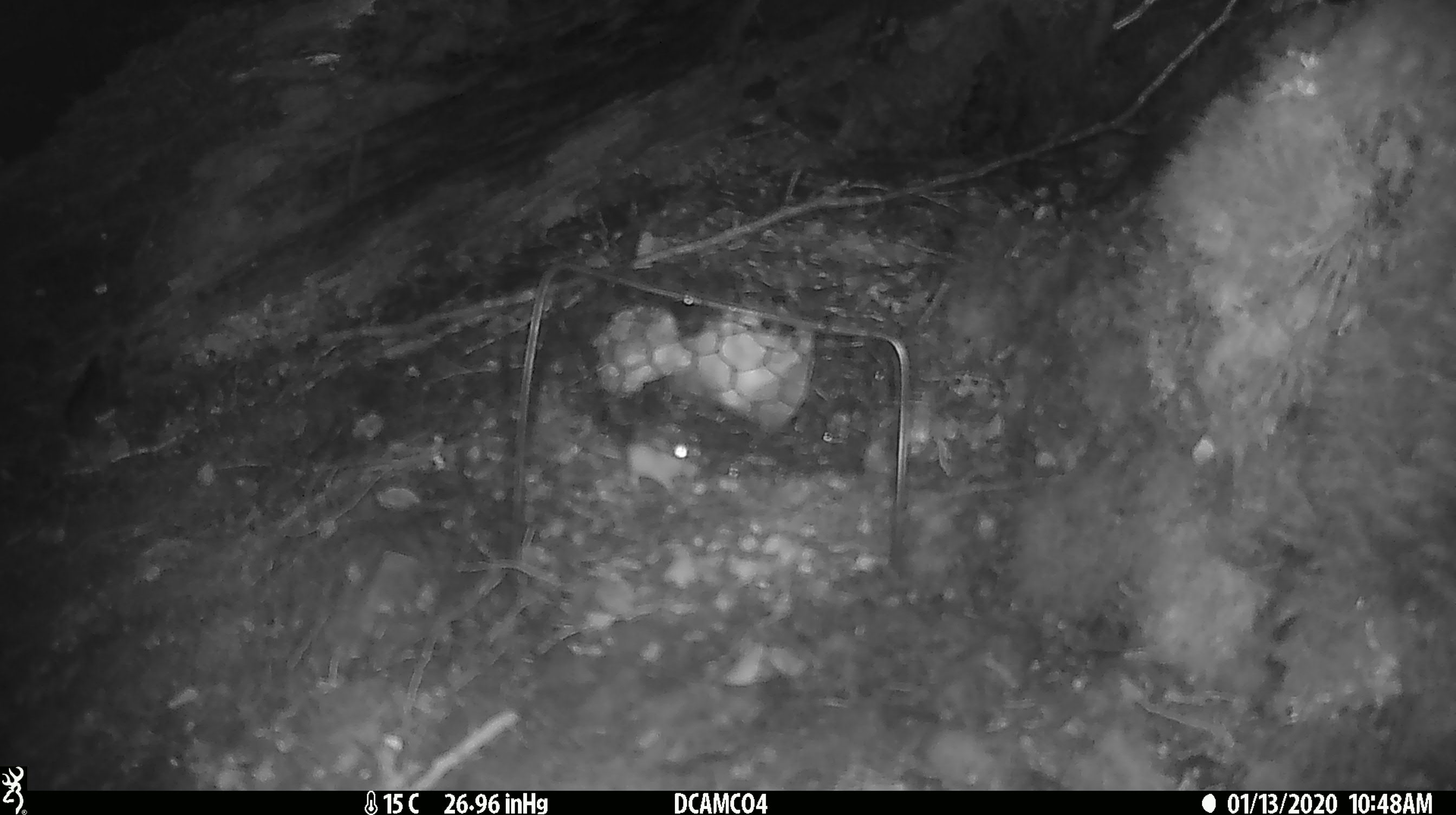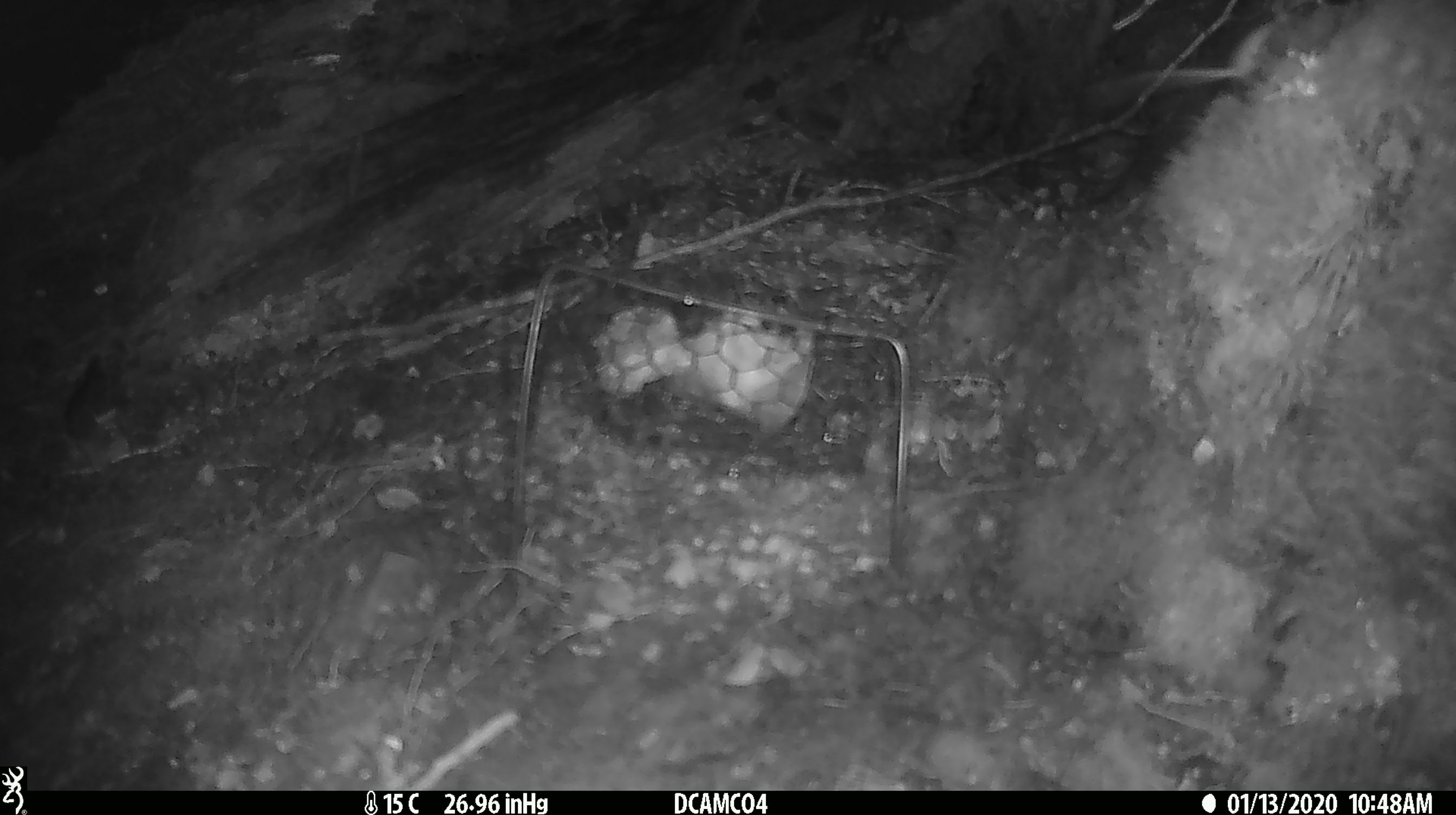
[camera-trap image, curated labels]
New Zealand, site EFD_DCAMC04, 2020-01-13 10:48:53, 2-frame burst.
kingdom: Animalia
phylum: Chordata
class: Mammalia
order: Rodentia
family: Muridae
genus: Mus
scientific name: Mus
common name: mouse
Mouse (Mus).